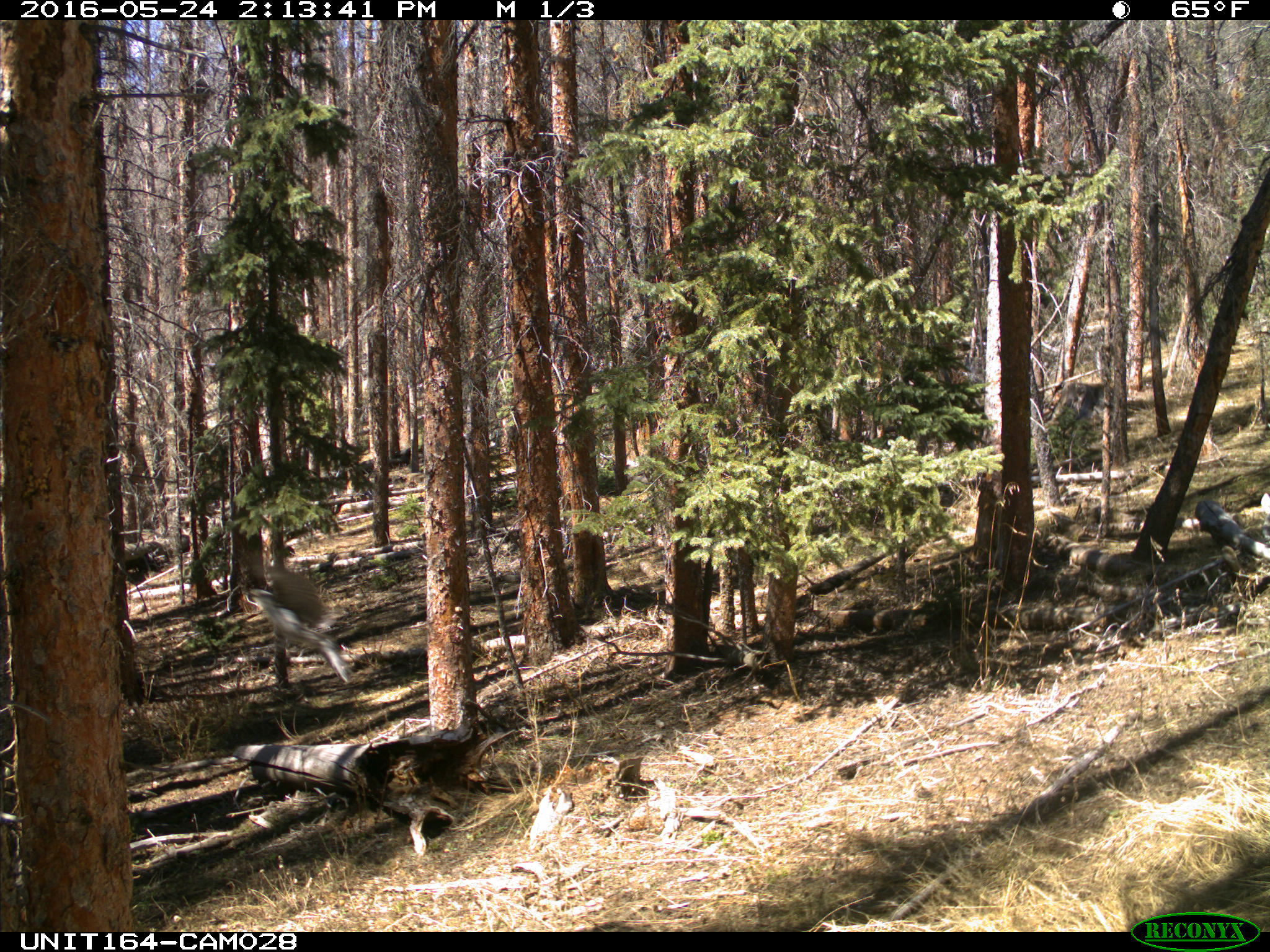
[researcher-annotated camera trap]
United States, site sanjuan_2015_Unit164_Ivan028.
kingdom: Animalia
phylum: Chordata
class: Aves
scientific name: Aves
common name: birds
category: unidentified bird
Unidentified bird (birds) (Aves).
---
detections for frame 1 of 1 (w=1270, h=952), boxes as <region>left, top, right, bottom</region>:
animal: <region>235, 558, 357, 682</region>